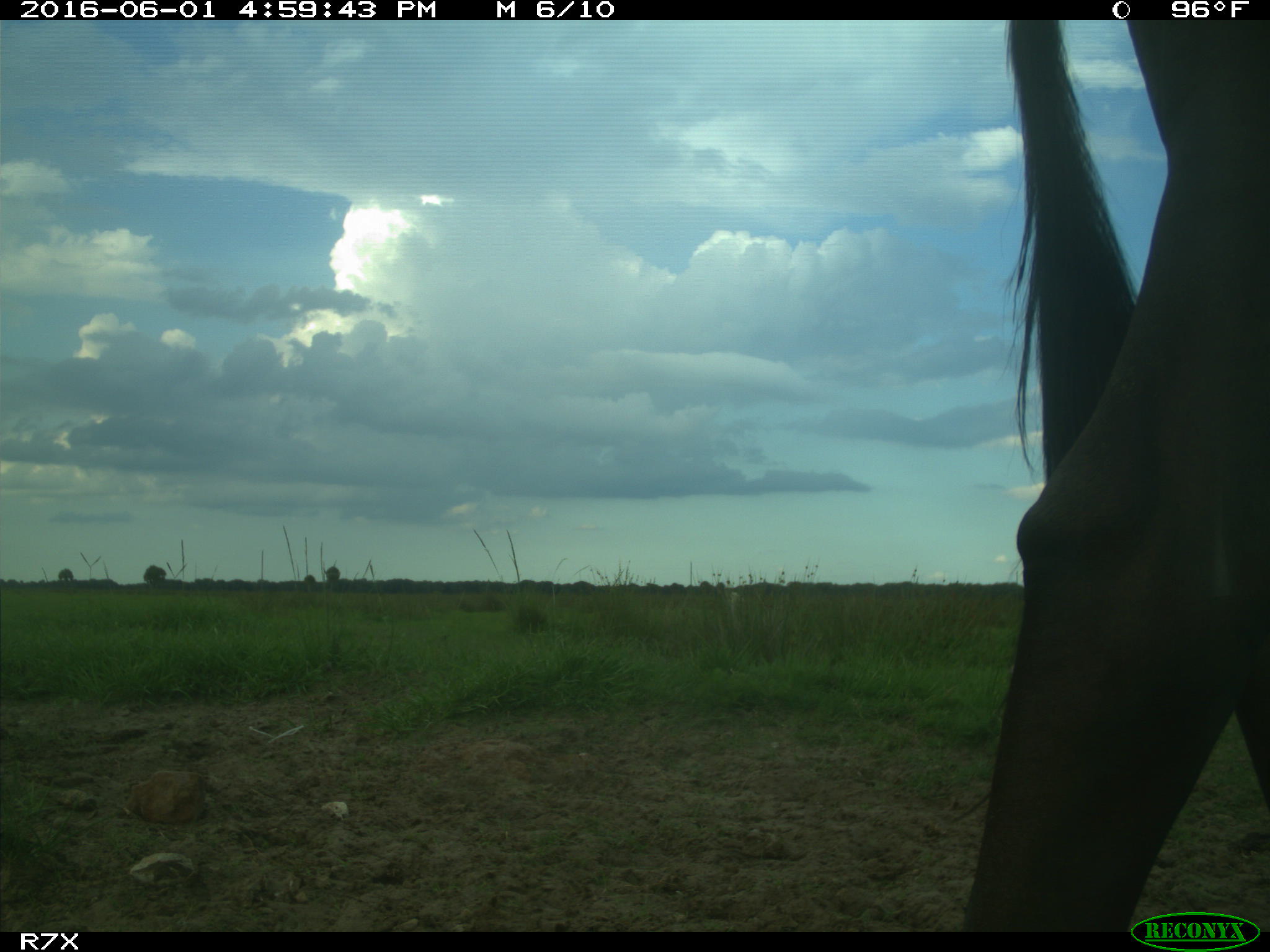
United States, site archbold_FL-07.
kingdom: Animalia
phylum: Chordata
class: Mammalia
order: Artiodactyla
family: Bovidae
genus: Bos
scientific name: Bos taurus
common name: domestic cow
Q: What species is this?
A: Bos taurus (domestic cow).